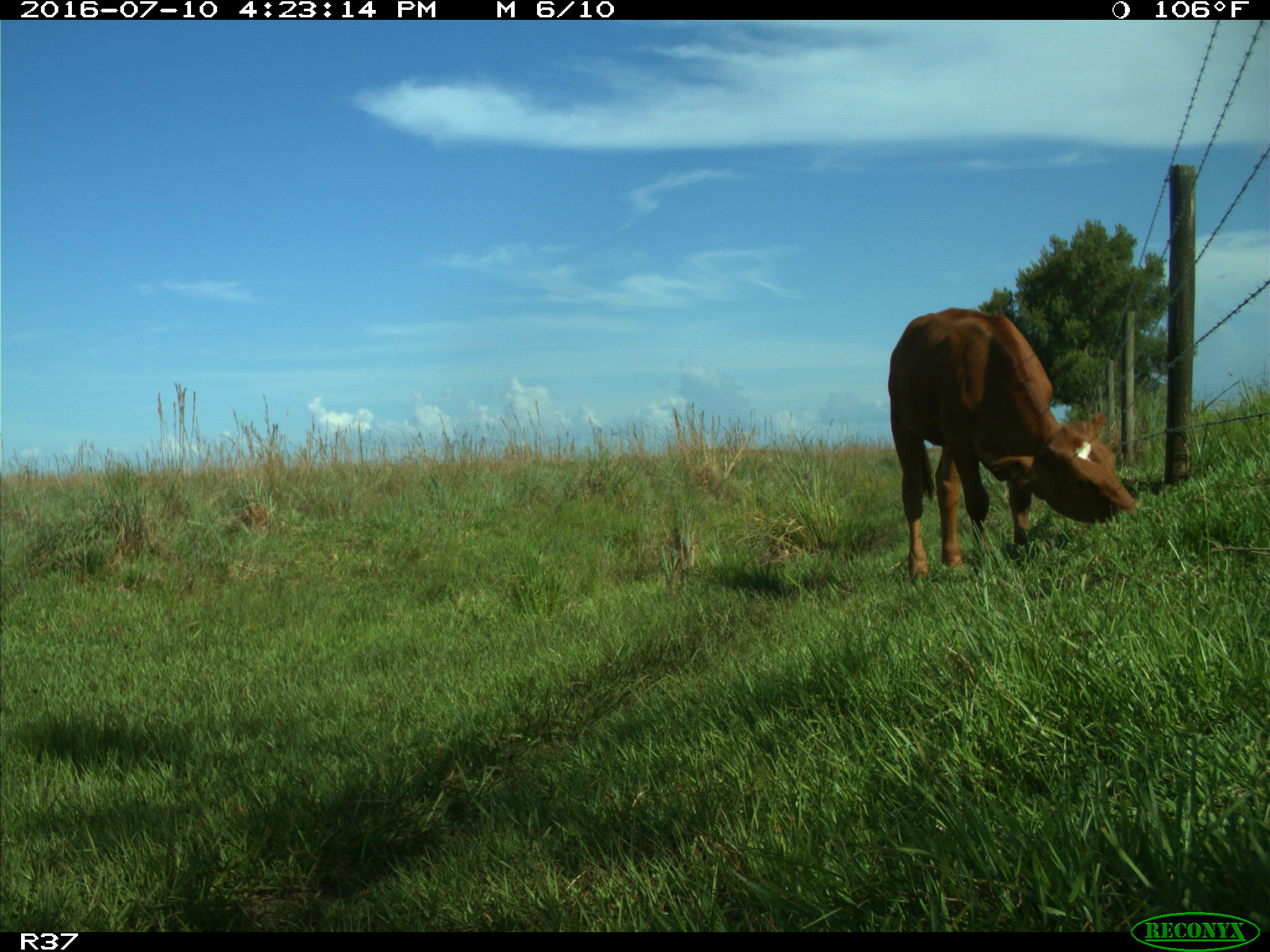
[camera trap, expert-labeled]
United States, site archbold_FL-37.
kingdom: Animalia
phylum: Chordata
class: Mammalia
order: Artiodactyla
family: Bovidae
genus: Bos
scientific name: Bos taurus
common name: domestic cow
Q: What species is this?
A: Bos taurus (domestic cow).